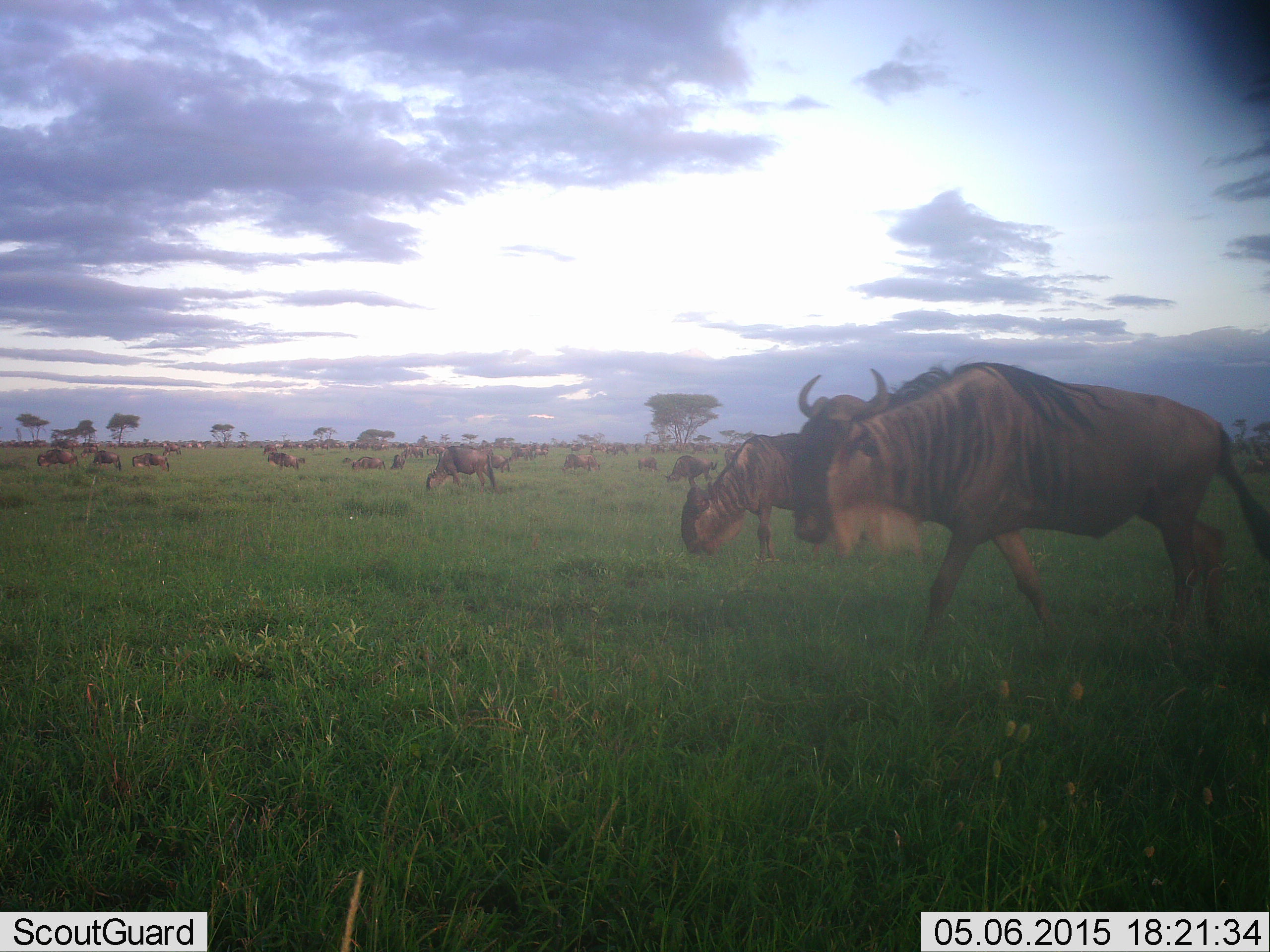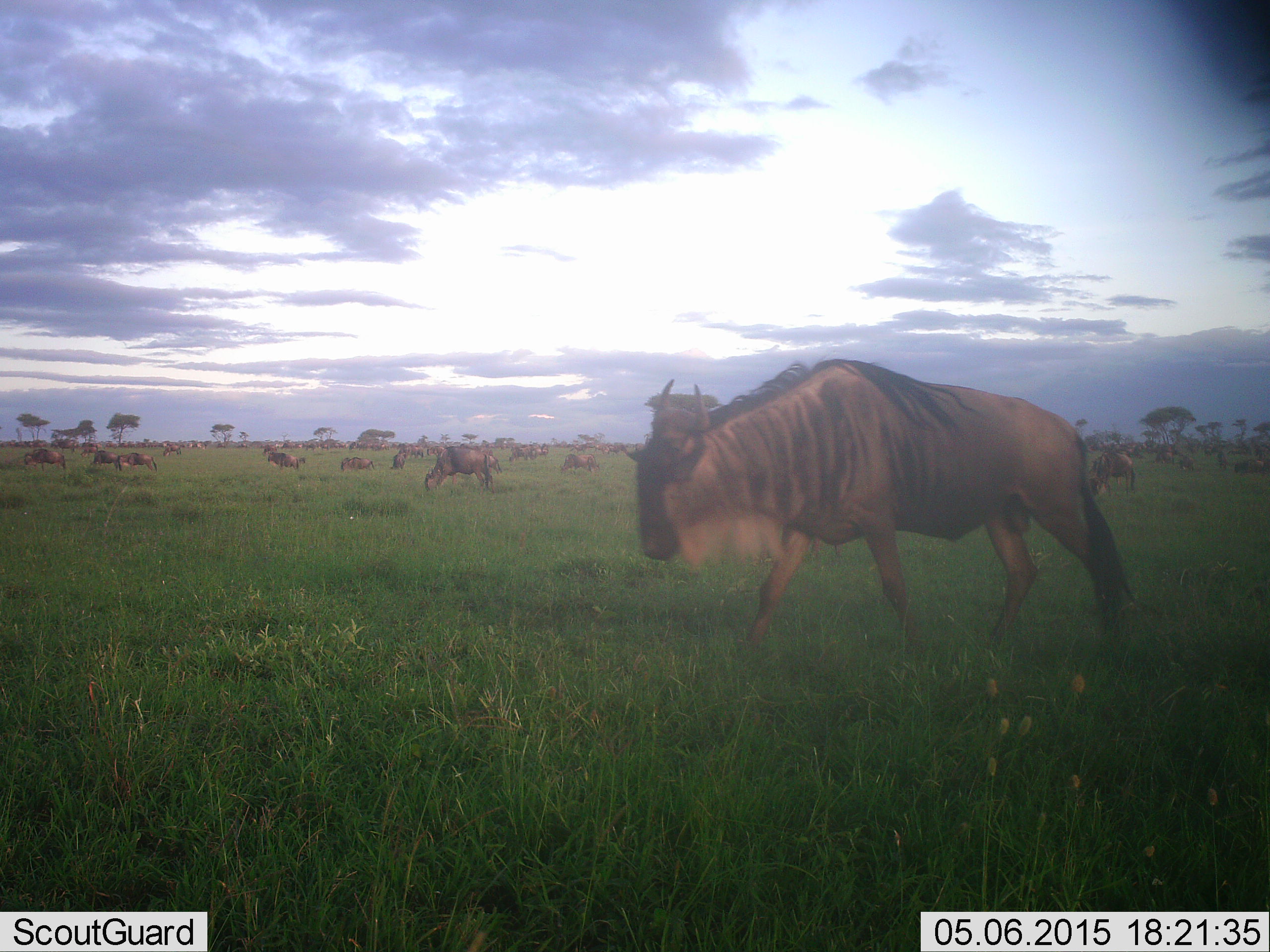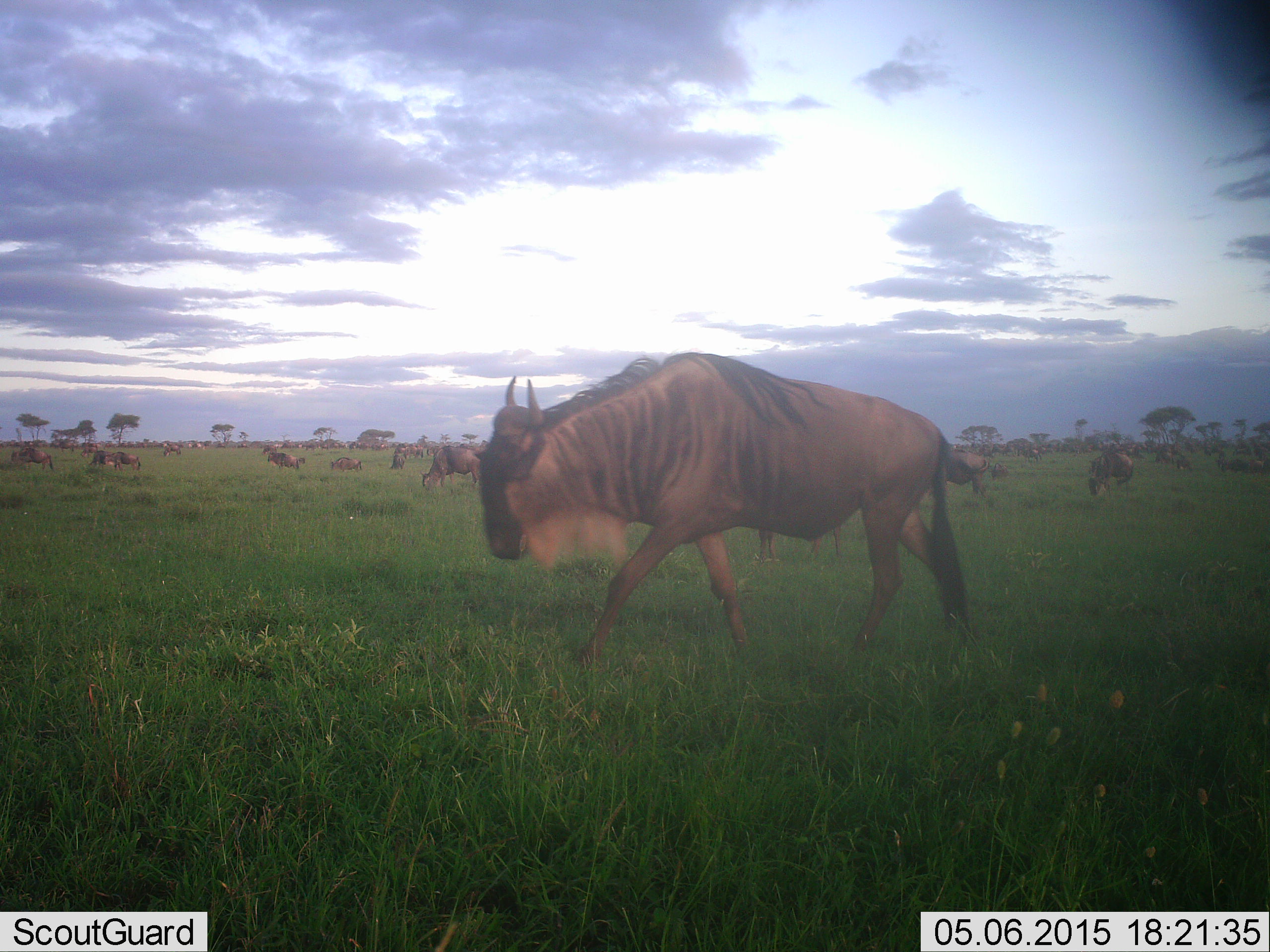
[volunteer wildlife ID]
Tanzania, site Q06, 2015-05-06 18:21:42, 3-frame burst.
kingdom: Animalia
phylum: Chordata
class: Mammalia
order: Artiodactyla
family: Bovidae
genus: Connochaetes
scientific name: Connochaetes taurinus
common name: blue wildebeest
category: wildebeest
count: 11-50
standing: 70%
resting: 40%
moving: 90%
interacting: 0%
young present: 0%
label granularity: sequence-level